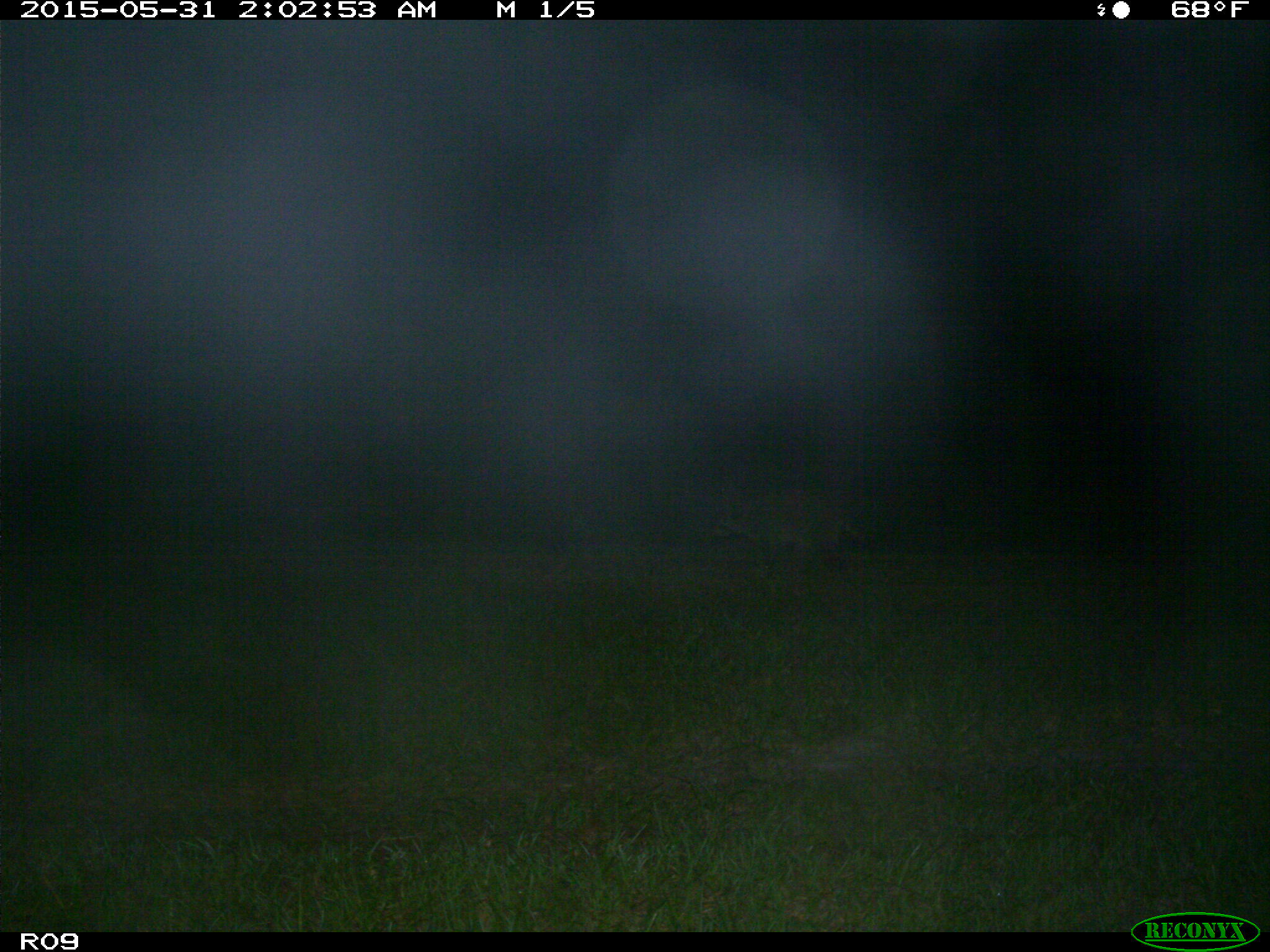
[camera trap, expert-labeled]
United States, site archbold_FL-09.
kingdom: Animalia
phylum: Chordata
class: Mammalia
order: Carnivora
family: Procyonidae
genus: Procyon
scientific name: Procyon lotor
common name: common raccoon